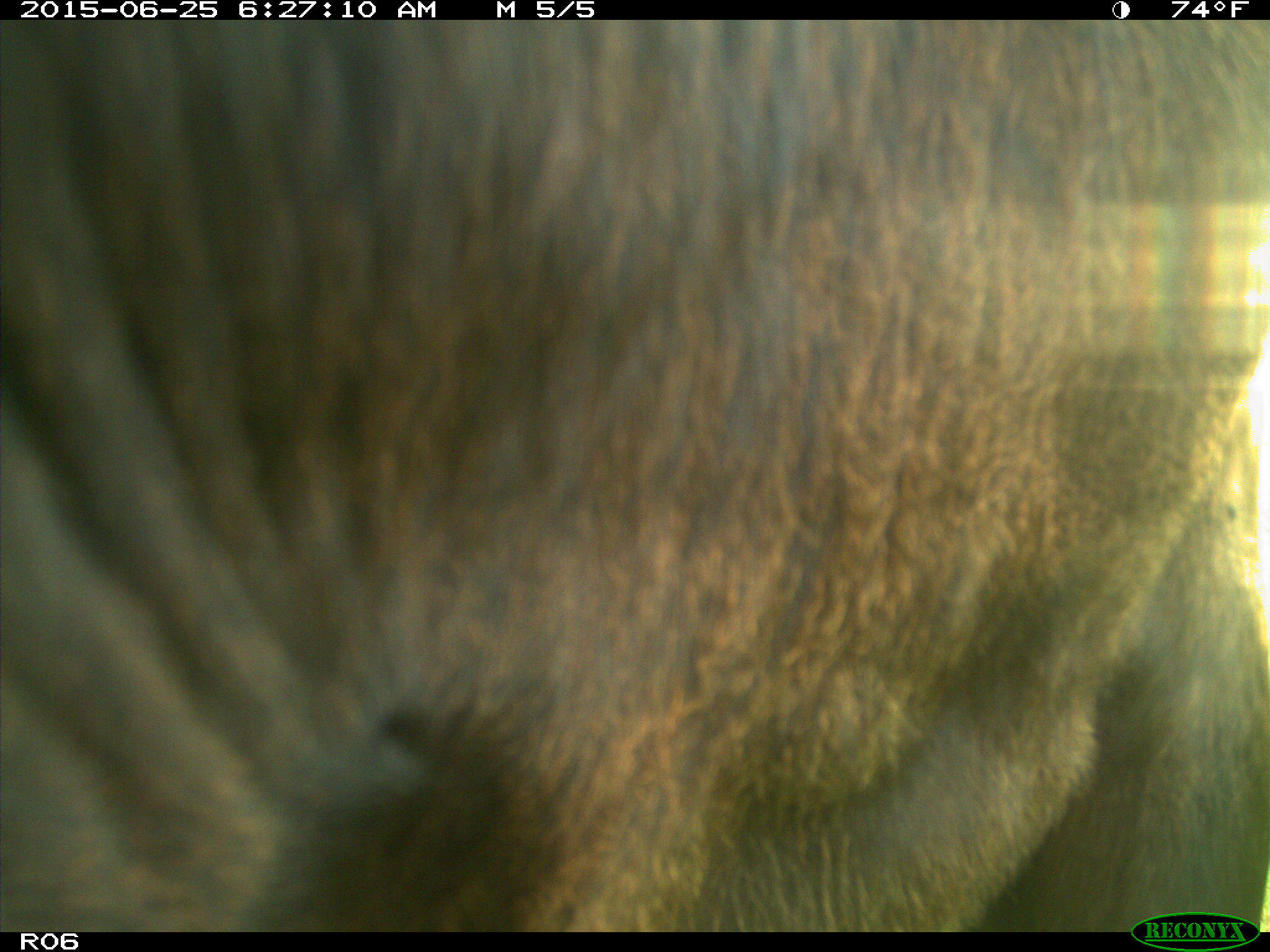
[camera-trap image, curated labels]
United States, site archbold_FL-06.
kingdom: Animalia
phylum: Chordata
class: Mammalia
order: Artiodactyla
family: Bovidae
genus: Bos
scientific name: Bos taurus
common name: domestic cow